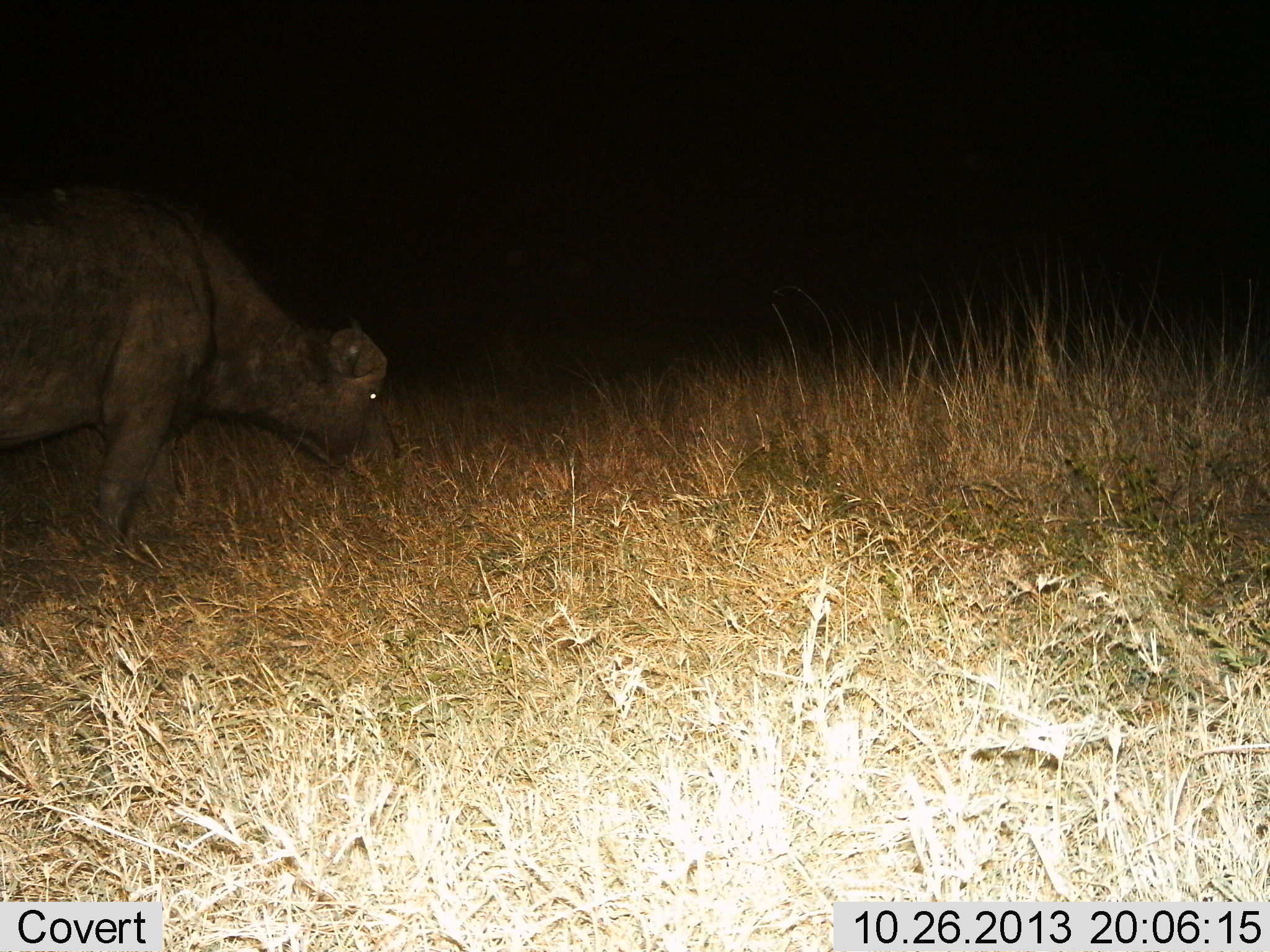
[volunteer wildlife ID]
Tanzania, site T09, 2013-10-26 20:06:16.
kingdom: Animalia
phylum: Chordata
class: Mammalia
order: Artiodactyla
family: Bovidae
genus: Syncerus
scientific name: Syncerus caffer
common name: cape buffalo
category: buffalo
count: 1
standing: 12%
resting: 0%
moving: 4%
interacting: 0%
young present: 0%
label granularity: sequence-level